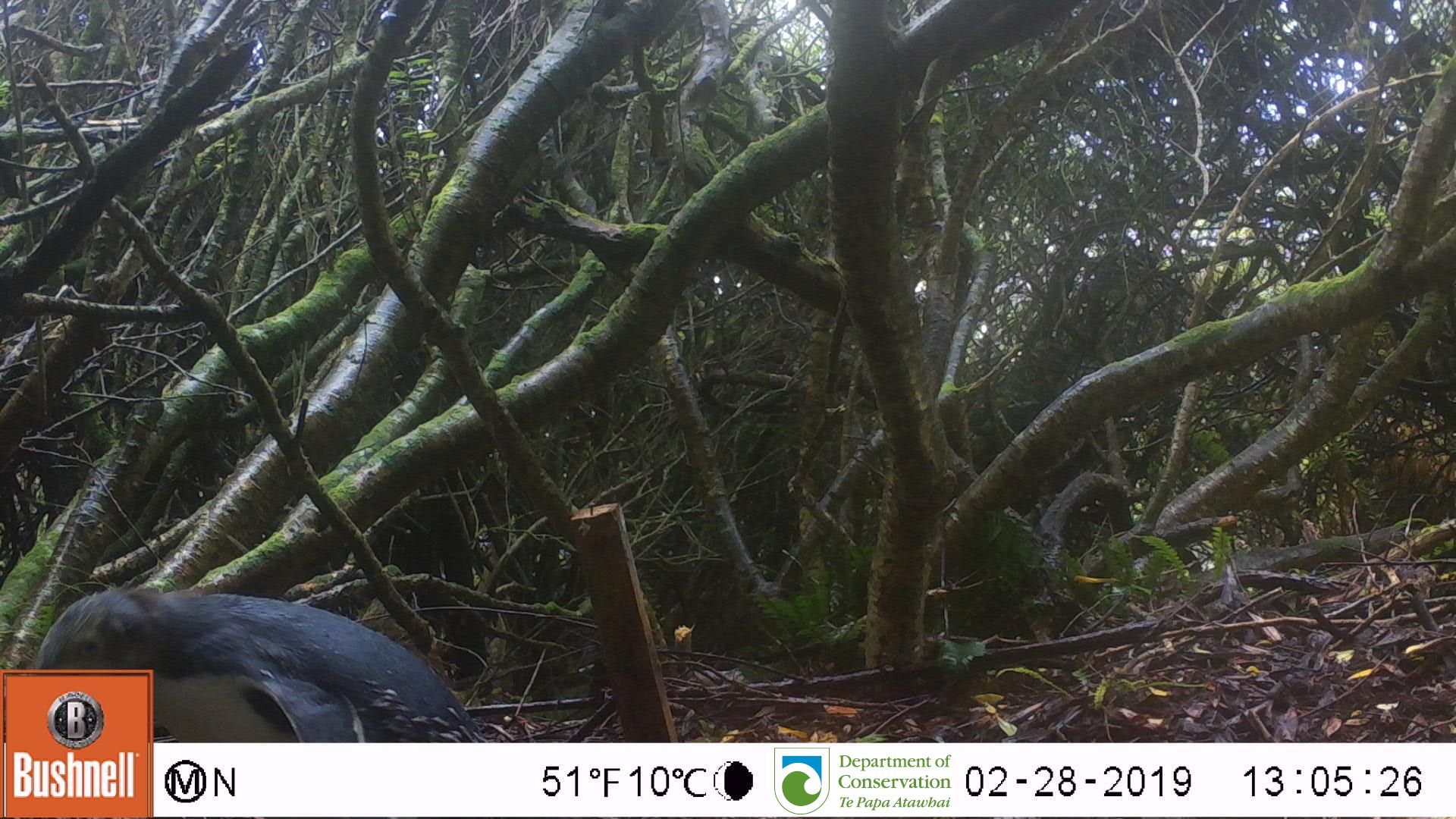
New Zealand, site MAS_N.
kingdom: Animalia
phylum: Chordata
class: Aves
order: Sphenisciformes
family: Spheniscidae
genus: Megadyptes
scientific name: Megadyptes antipodes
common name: yellow-eyed penguin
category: yellow eyed penguin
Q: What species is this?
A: Yellow eyed penguin (yellow-eyed penguin) (Megadyptes antipodes).